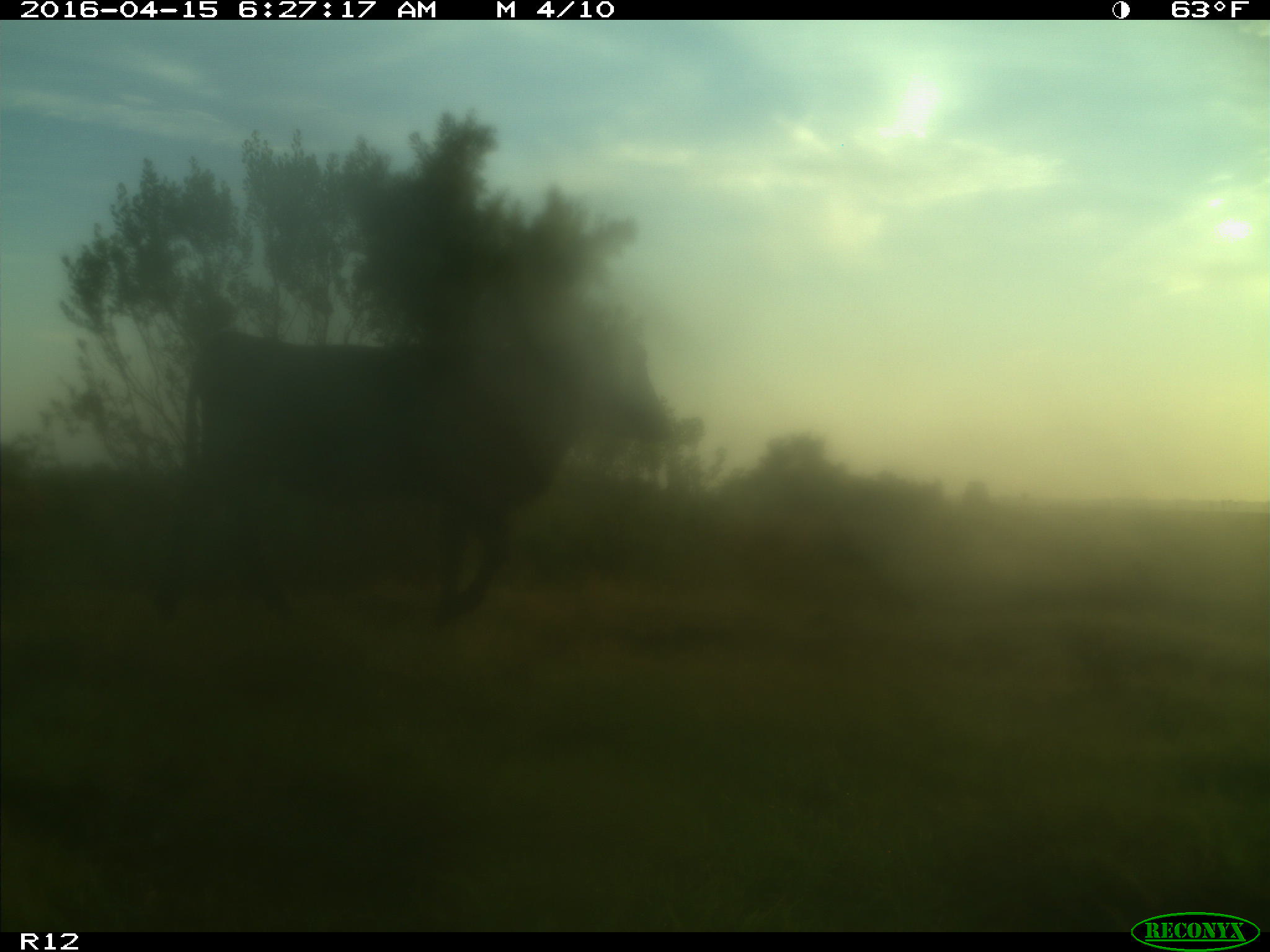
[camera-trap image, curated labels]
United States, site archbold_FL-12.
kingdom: Animalia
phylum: Chordata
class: Mammalia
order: Artiodactyla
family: Bovidae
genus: Bos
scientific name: Bos taurus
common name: domestic cow